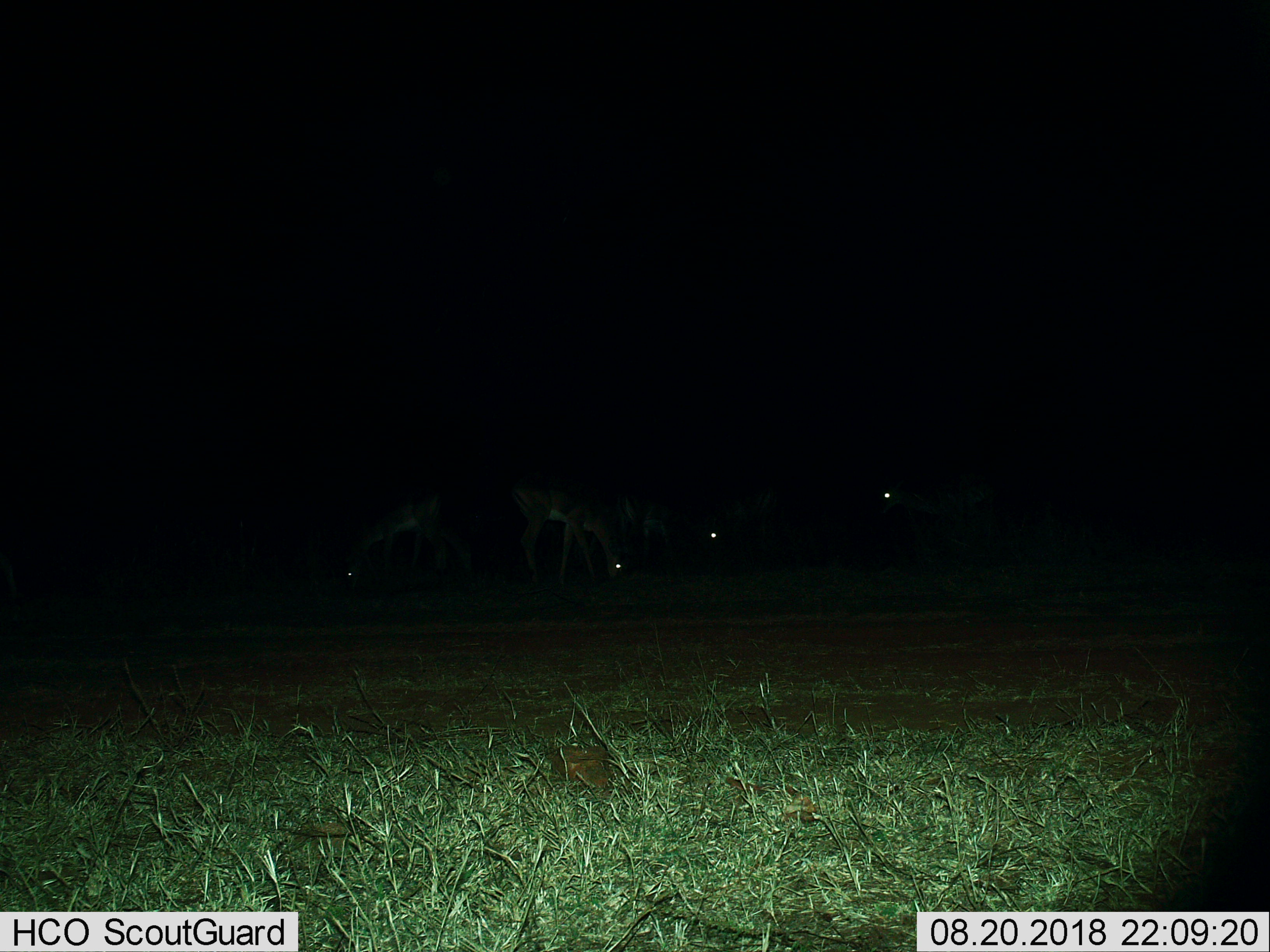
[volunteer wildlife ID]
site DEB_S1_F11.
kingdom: Animalia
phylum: Chordata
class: Mammalia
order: Artiodactyla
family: Bovidae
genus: Aepyceros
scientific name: Aepyceros melampus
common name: impala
Impala (Aepyceros melampus), count 4. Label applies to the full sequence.